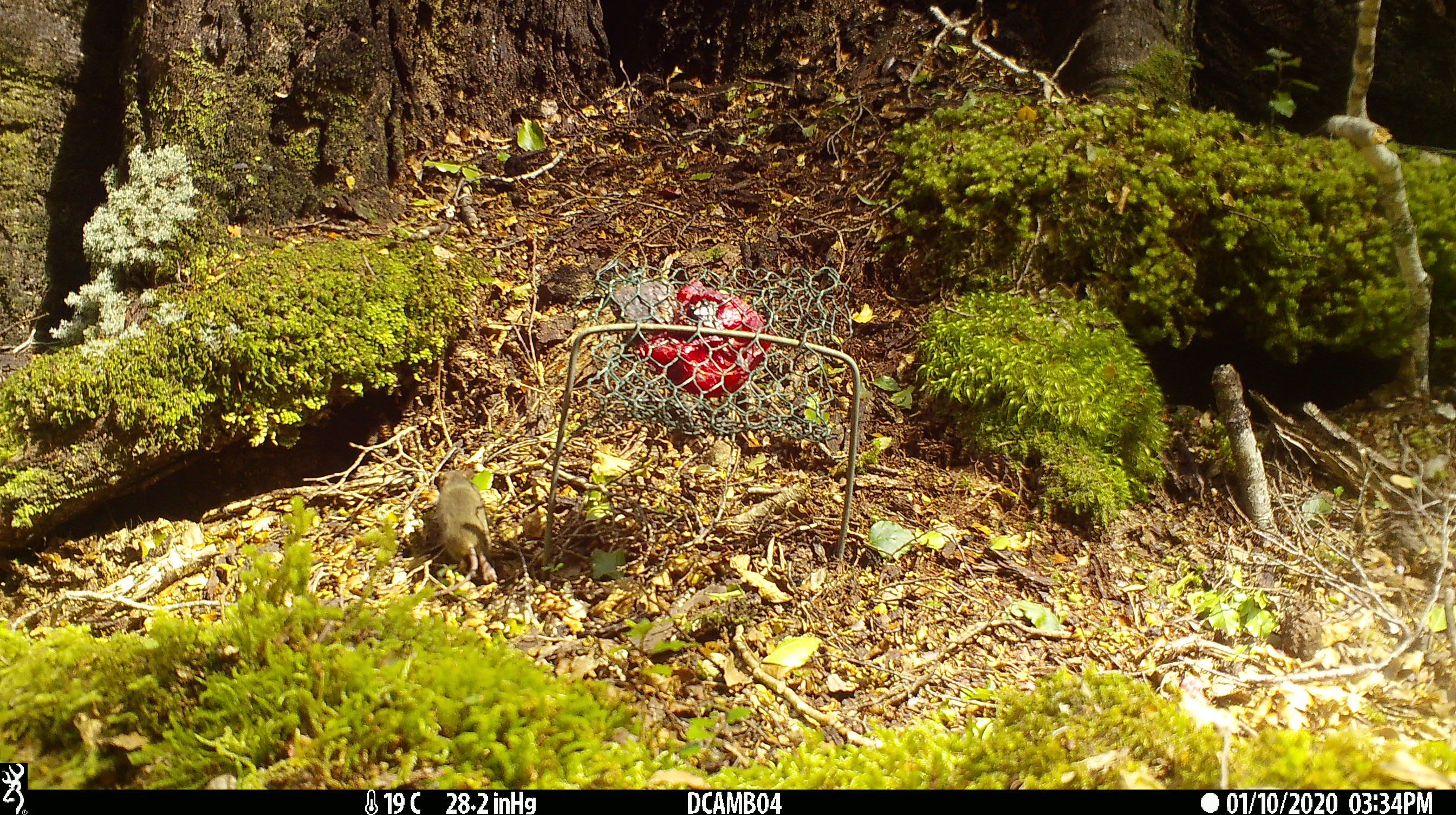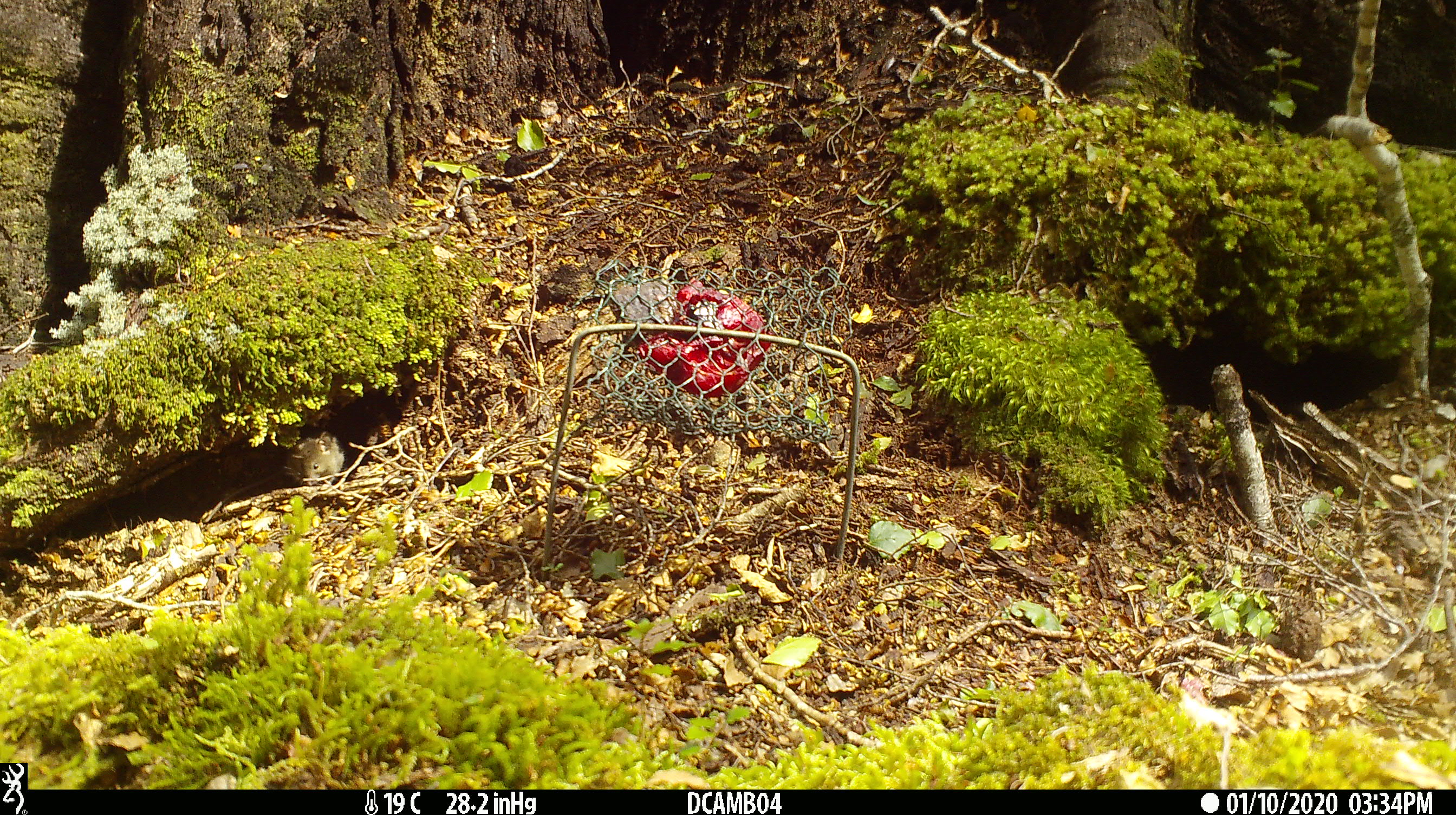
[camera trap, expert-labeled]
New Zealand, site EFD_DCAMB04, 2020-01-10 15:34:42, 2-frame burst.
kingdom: Animalia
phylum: Chordata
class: Mammalia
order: Rodentia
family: Muridae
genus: Mus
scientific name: Mus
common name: mouse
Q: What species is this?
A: Mouse (Mus).